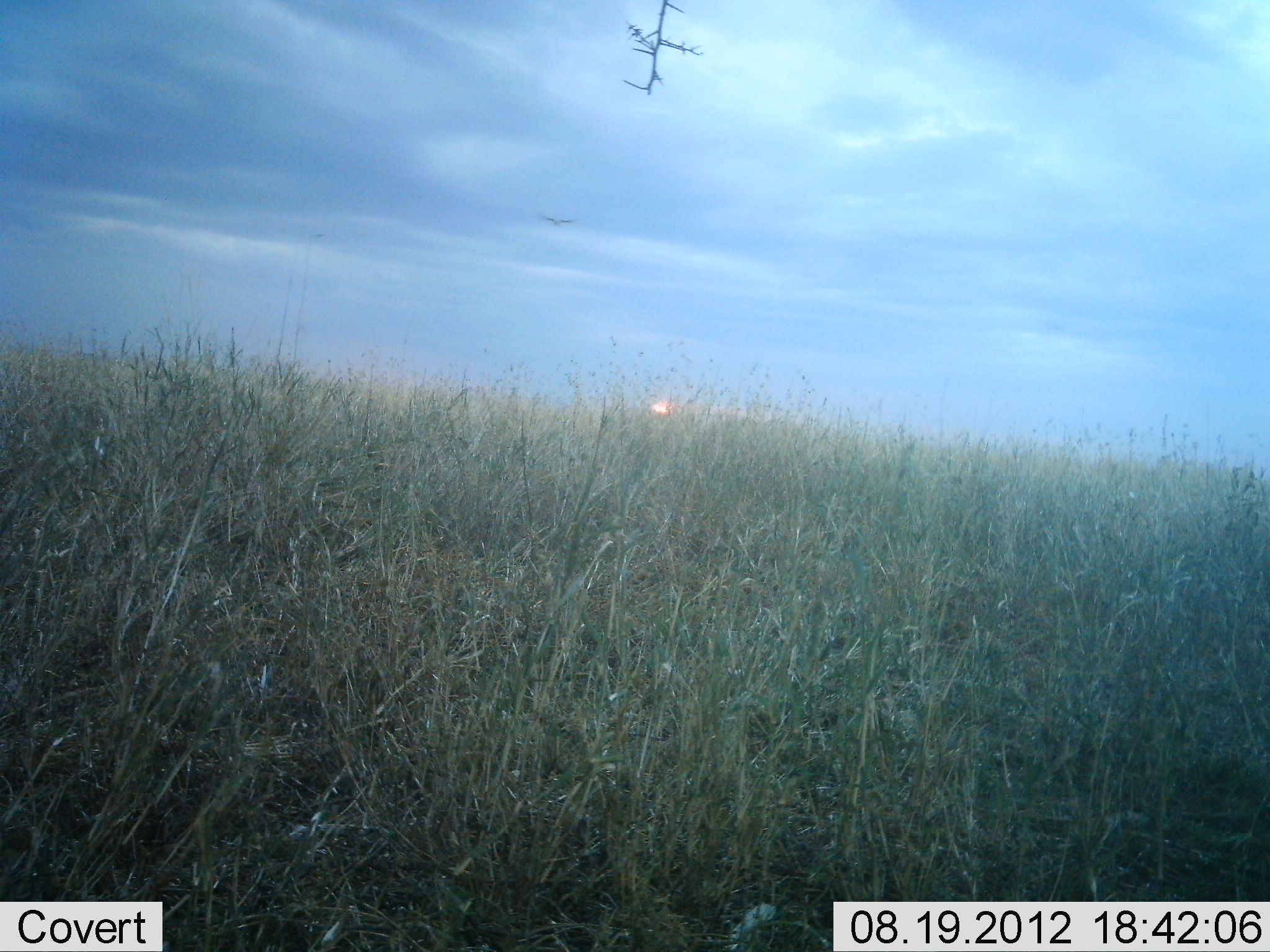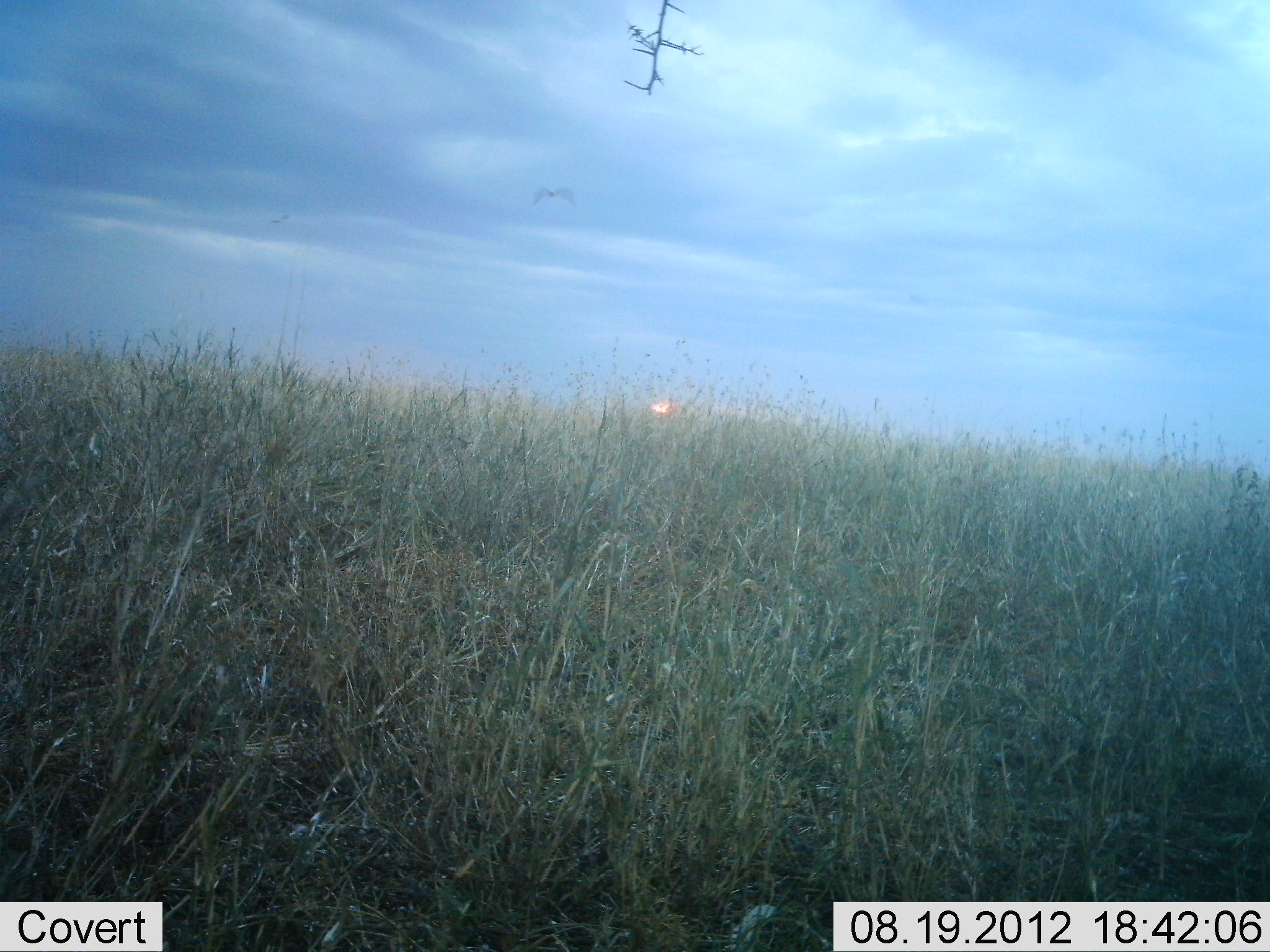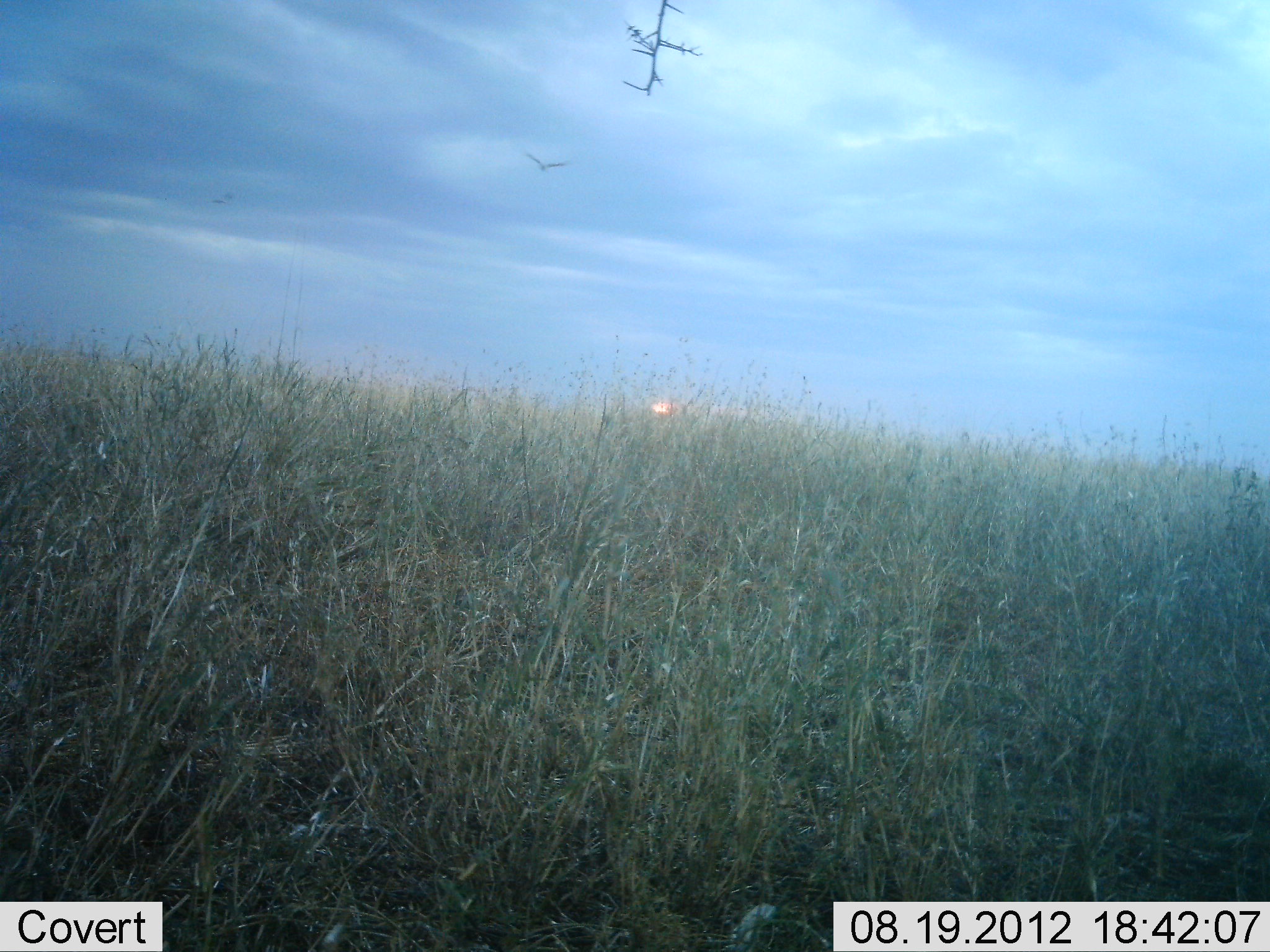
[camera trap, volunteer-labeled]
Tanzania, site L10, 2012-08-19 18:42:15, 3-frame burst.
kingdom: Animalia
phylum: Chordata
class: Aves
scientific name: Aves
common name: bird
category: otherbird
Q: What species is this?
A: Otherbird (bird) (Aves).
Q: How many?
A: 1.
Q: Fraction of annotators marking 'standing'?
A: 0%.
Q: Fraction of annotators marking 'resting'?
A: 0%.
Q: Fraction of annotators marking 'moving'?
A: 100%.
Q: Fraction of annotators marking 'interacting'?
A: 0%.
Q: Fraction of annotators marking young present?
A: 0%.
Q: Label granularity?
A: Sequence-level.